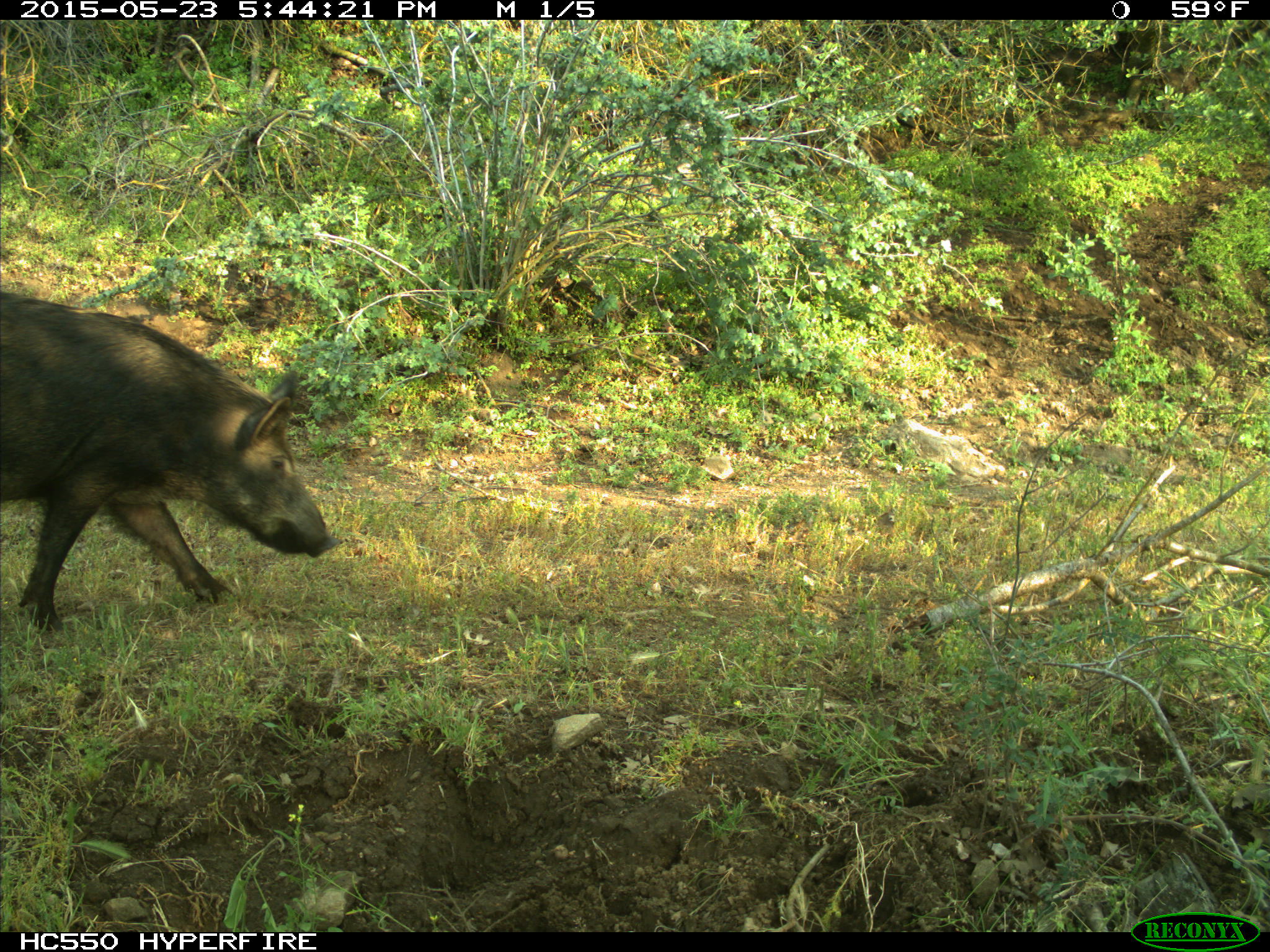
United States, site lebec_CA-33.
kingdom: Animalia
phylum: Chordata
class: Mammalia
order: Artiodactyla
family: Suidae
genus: Sus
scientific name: Sus scrofa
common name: wild boar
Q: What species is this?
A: Sus scrofa (wild boar).